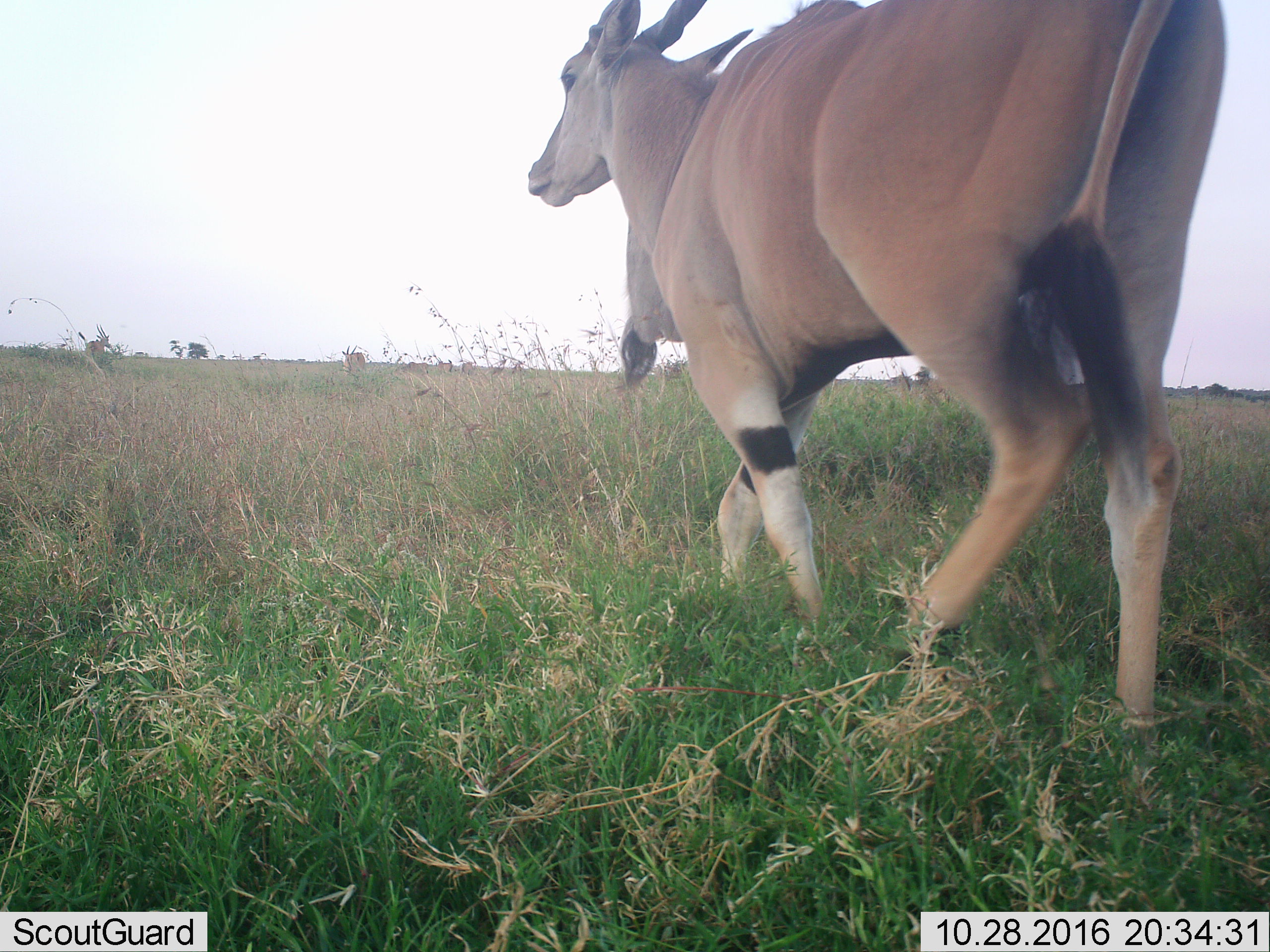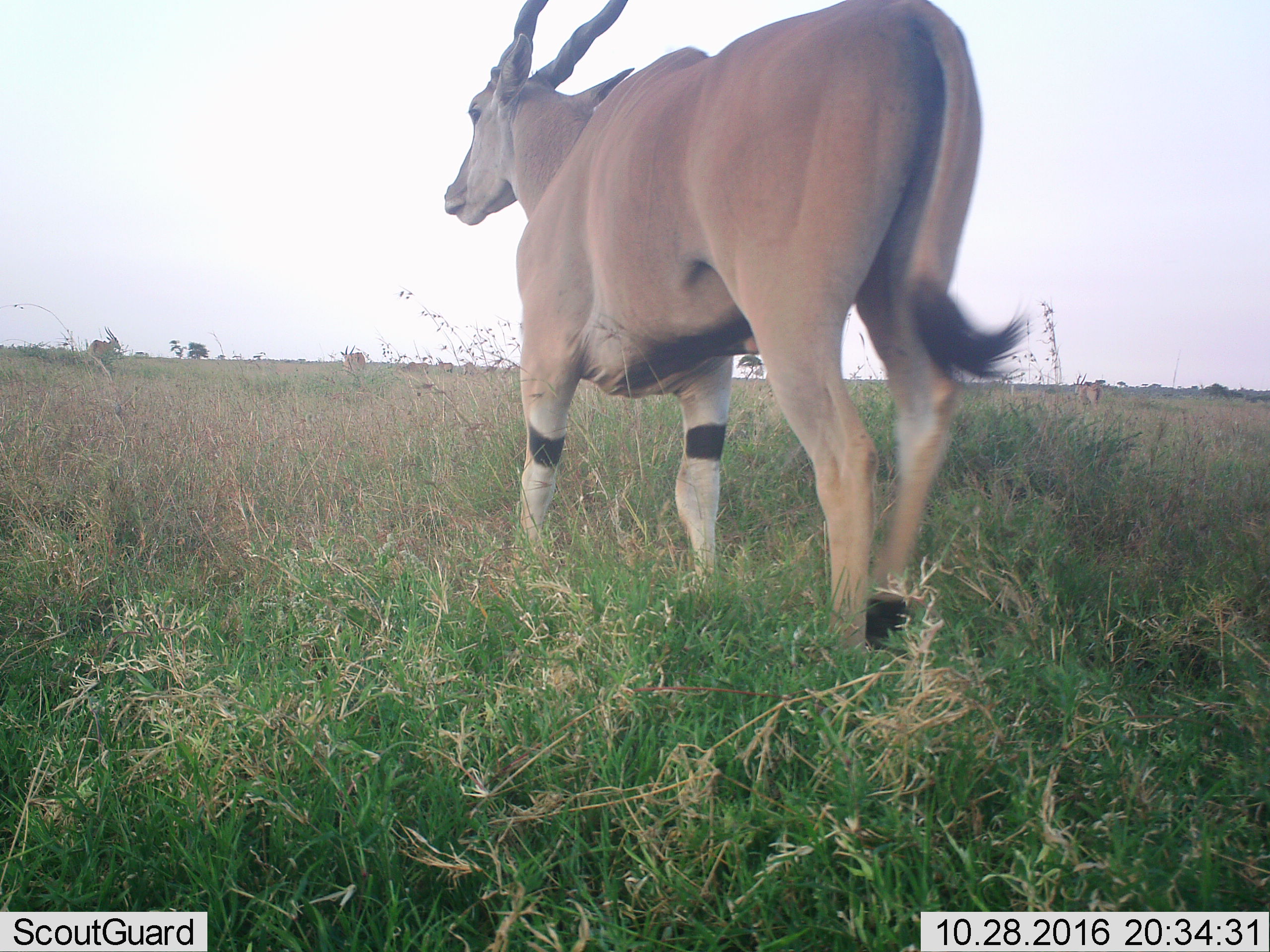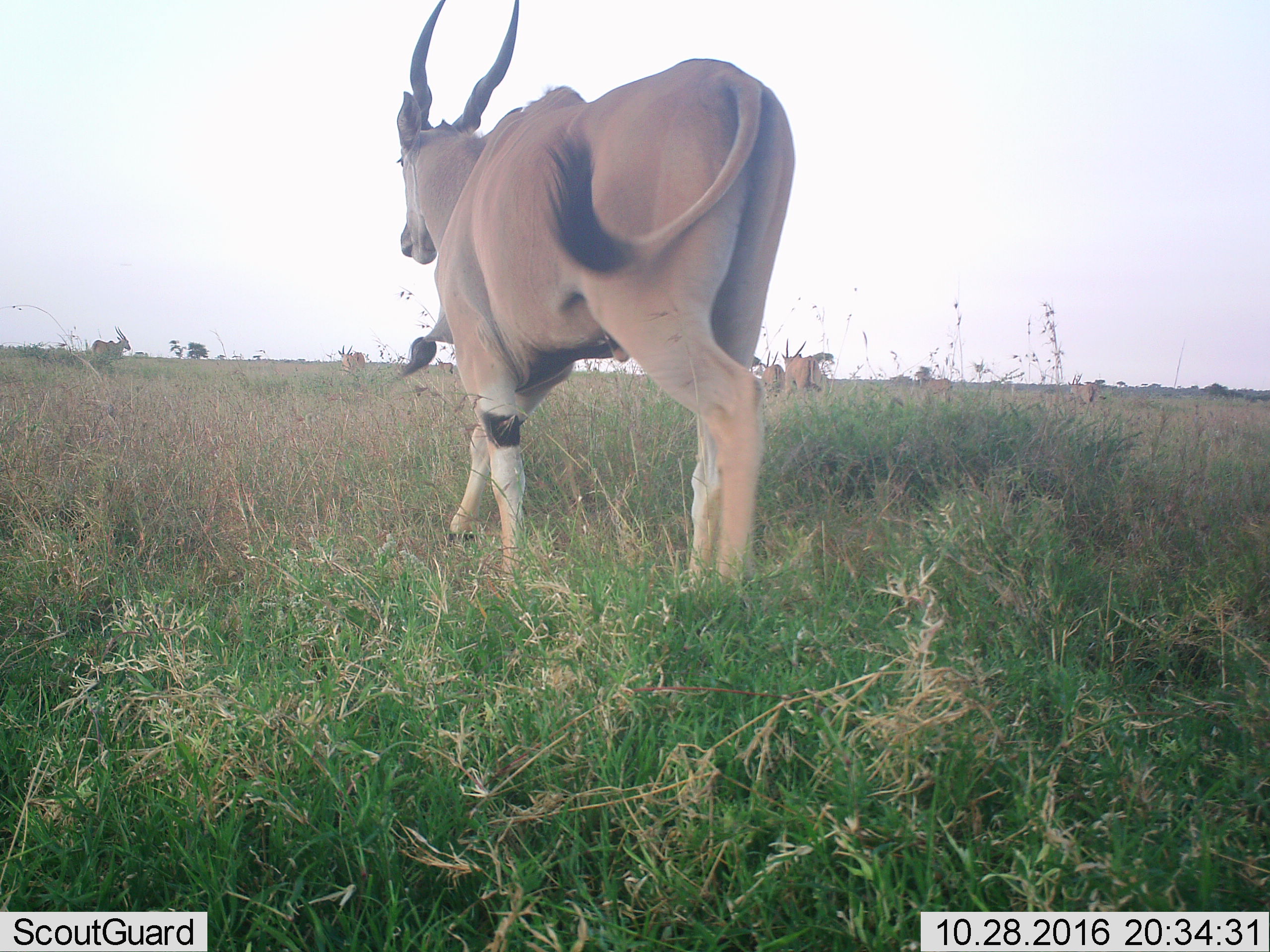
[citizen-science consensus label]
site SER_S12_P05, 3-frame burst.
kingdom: Animalia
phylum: Chordata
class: Mammalia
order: Artiodactyla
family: Bovidae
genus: Tragelaphus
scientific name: Tragelaphus oryx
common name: eland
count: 6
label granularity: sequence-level